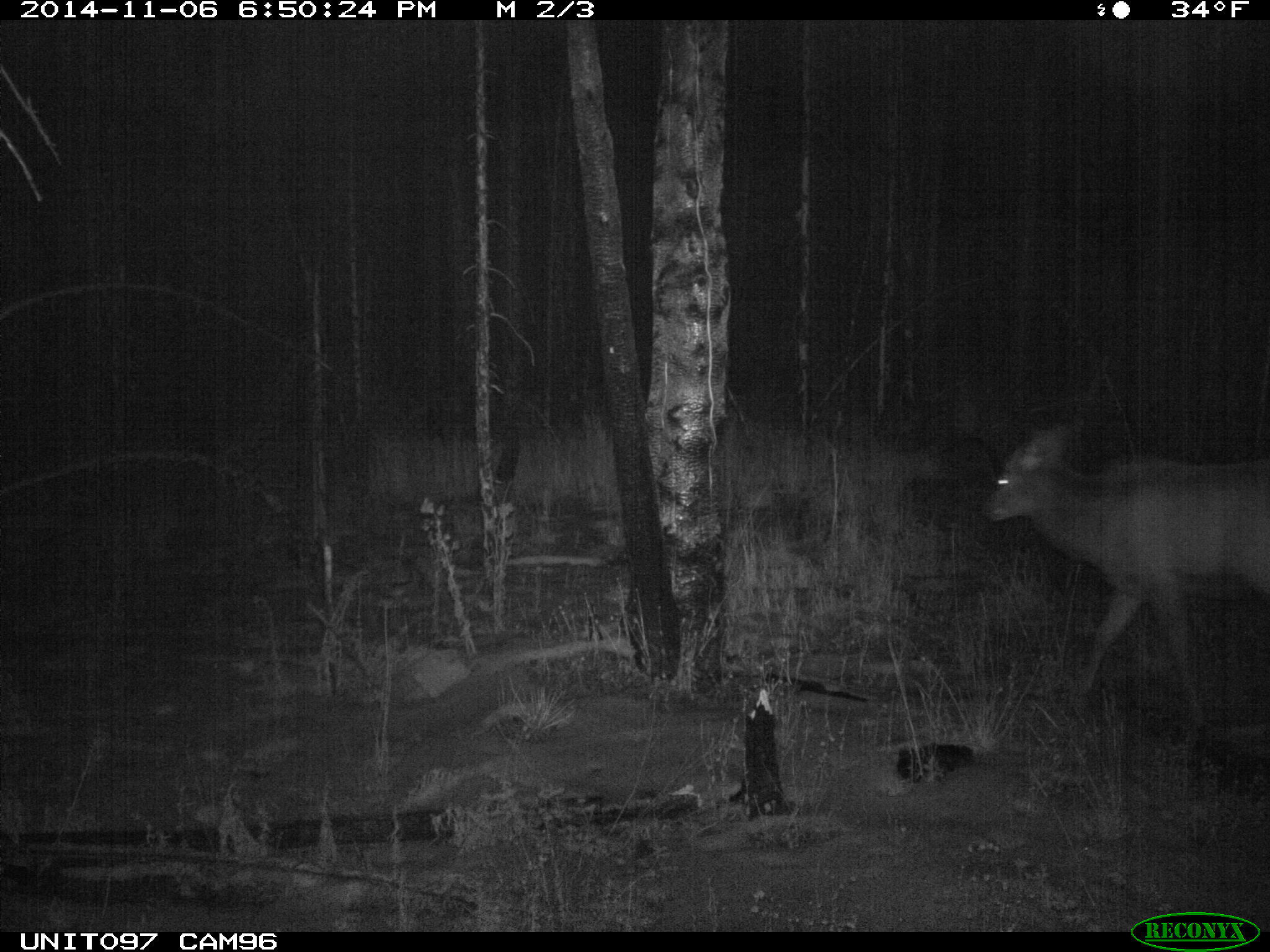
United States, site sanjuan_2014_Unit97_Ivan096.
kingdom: Animalia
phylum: Chordata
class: Mammalia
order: Artiodactyla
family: Cervidae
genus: Cervus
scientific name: Cervus elaphus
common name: red deer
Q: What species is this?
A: Cervus elaphus (red deer).